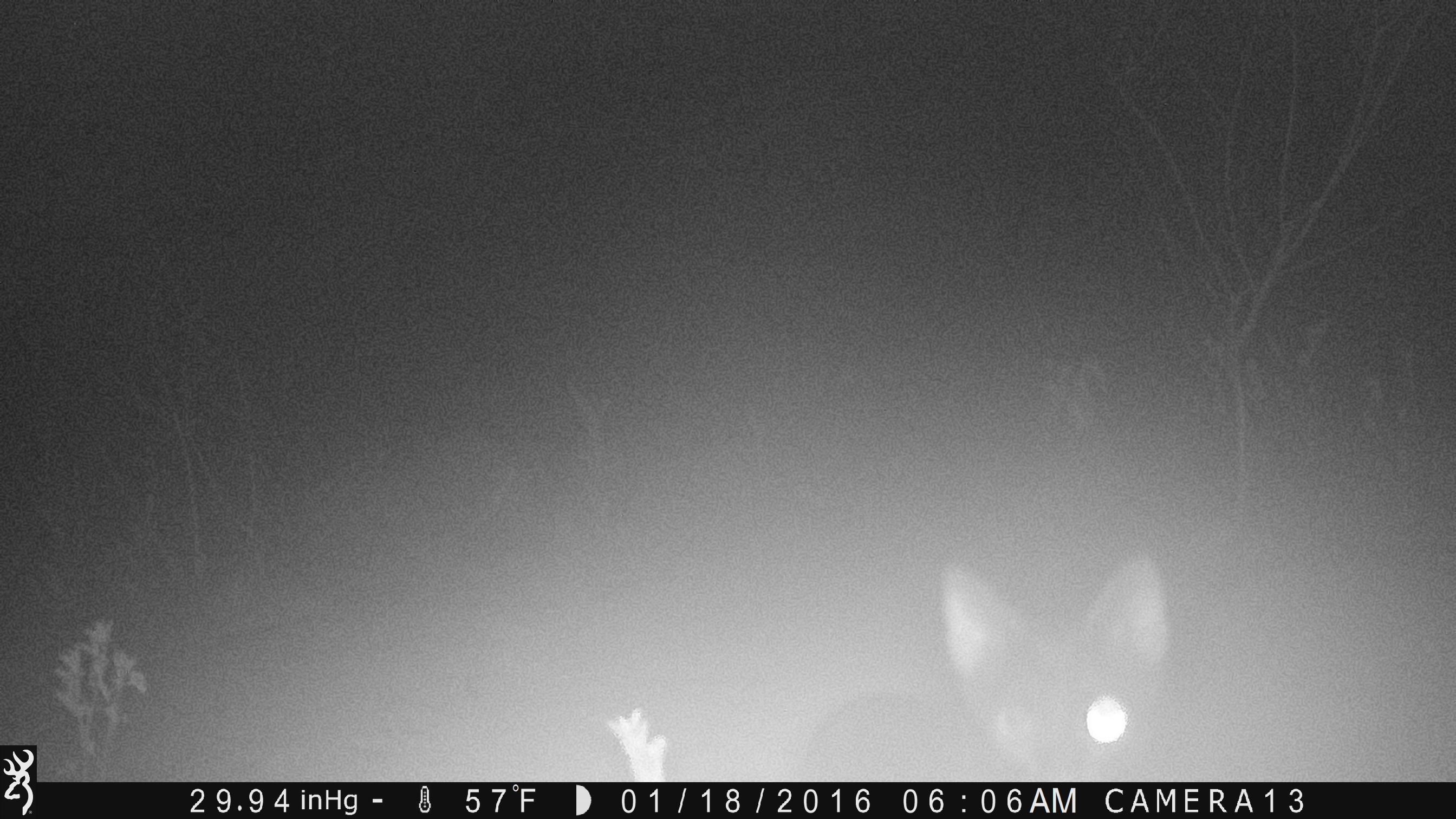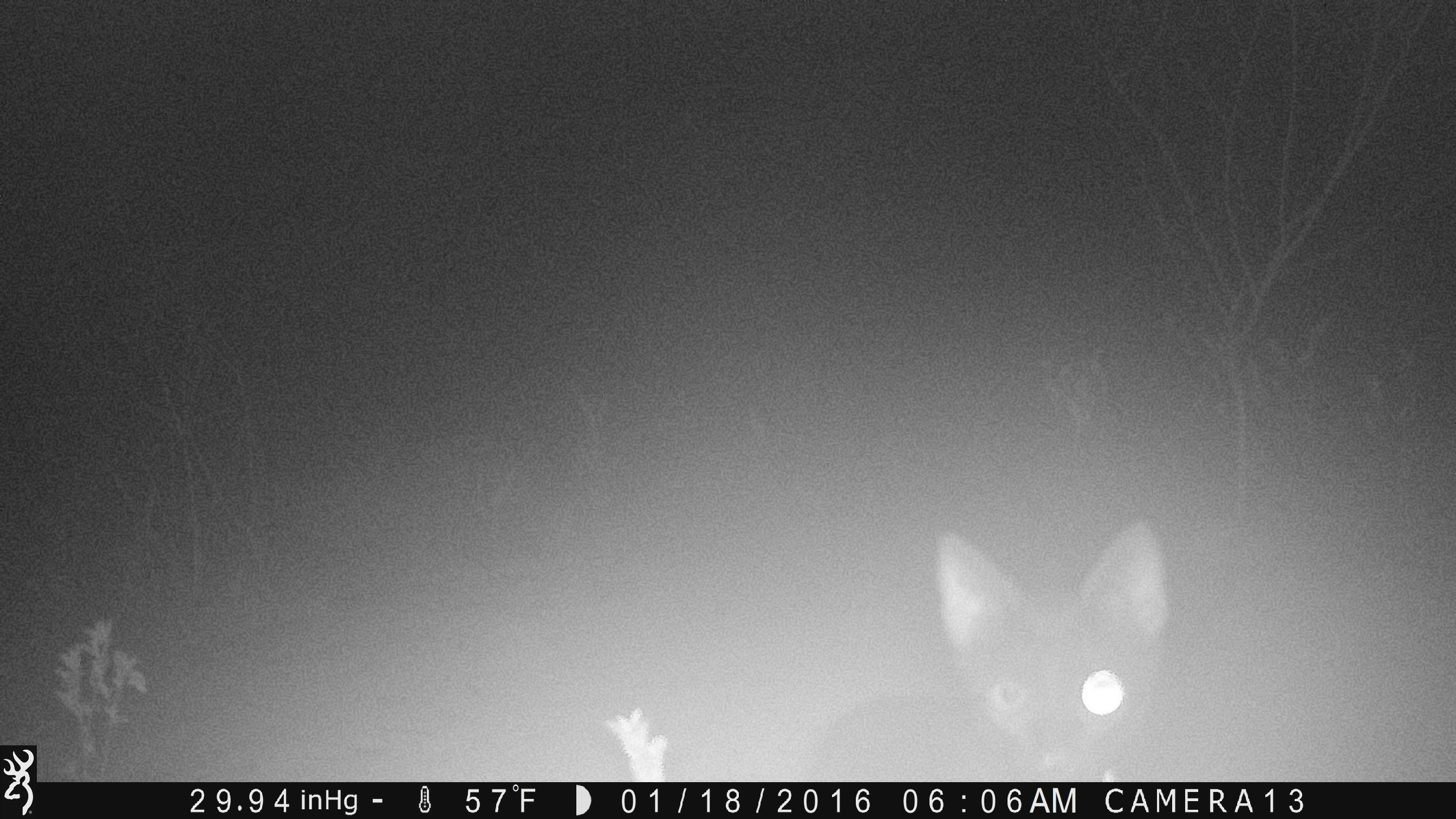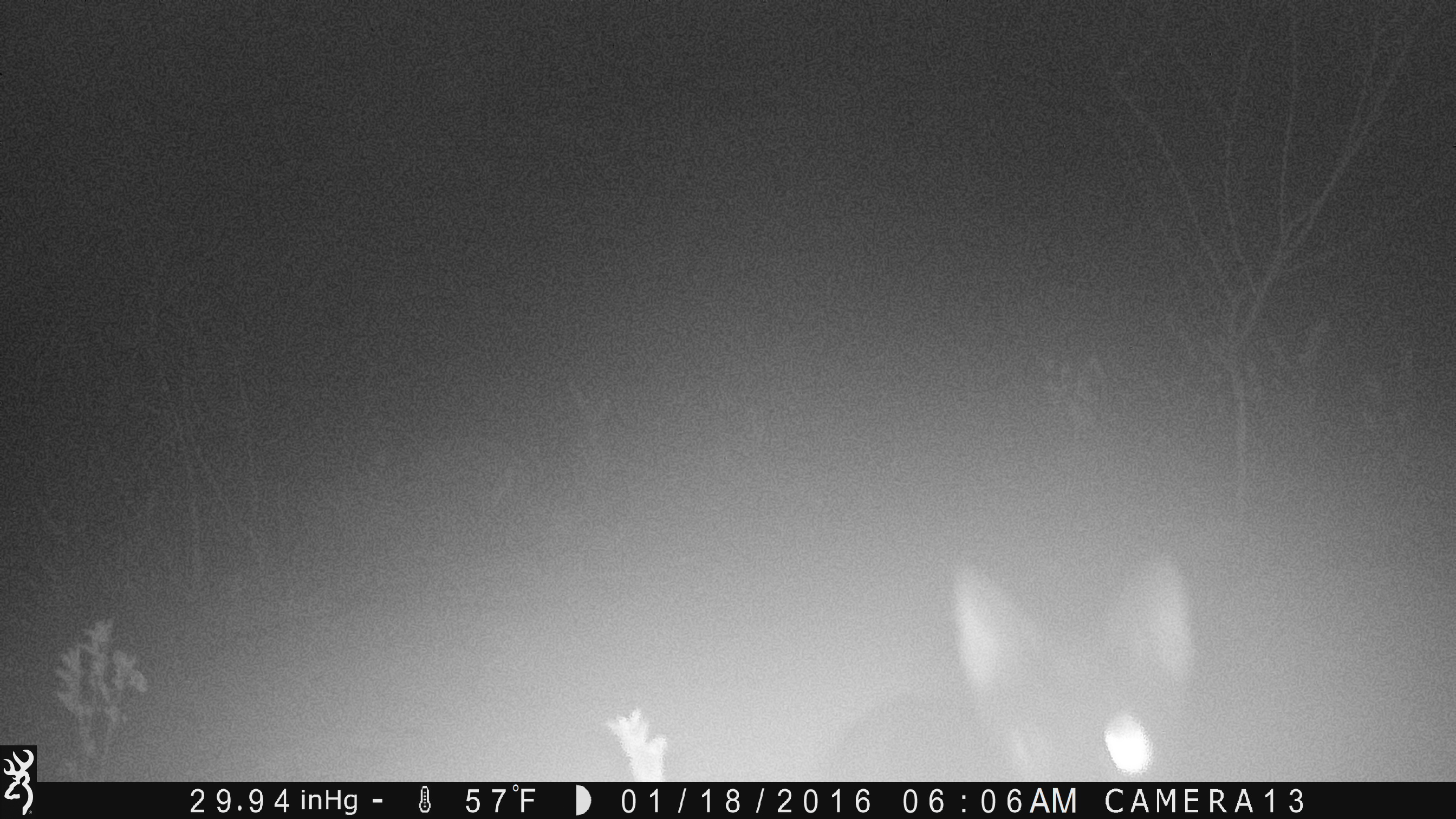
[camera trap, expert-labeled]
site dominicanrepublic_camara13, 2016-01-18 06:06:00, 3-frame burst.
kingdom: Animalia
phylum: Chordata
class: Mammalia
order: Carnivora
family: Felidae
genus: Felis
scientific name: Felis catus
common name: cat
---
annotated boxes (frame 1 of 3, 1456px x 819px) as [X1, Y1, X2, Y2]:
cat: [804, 554, 1171, 773]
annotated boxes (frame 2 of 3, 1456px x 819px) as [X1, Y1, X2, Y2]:
cat: [817, 518, 1176, 777]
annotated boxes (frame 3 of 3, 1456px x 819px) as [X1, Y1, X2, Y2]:
cat: [824, 551, 1196, 783]